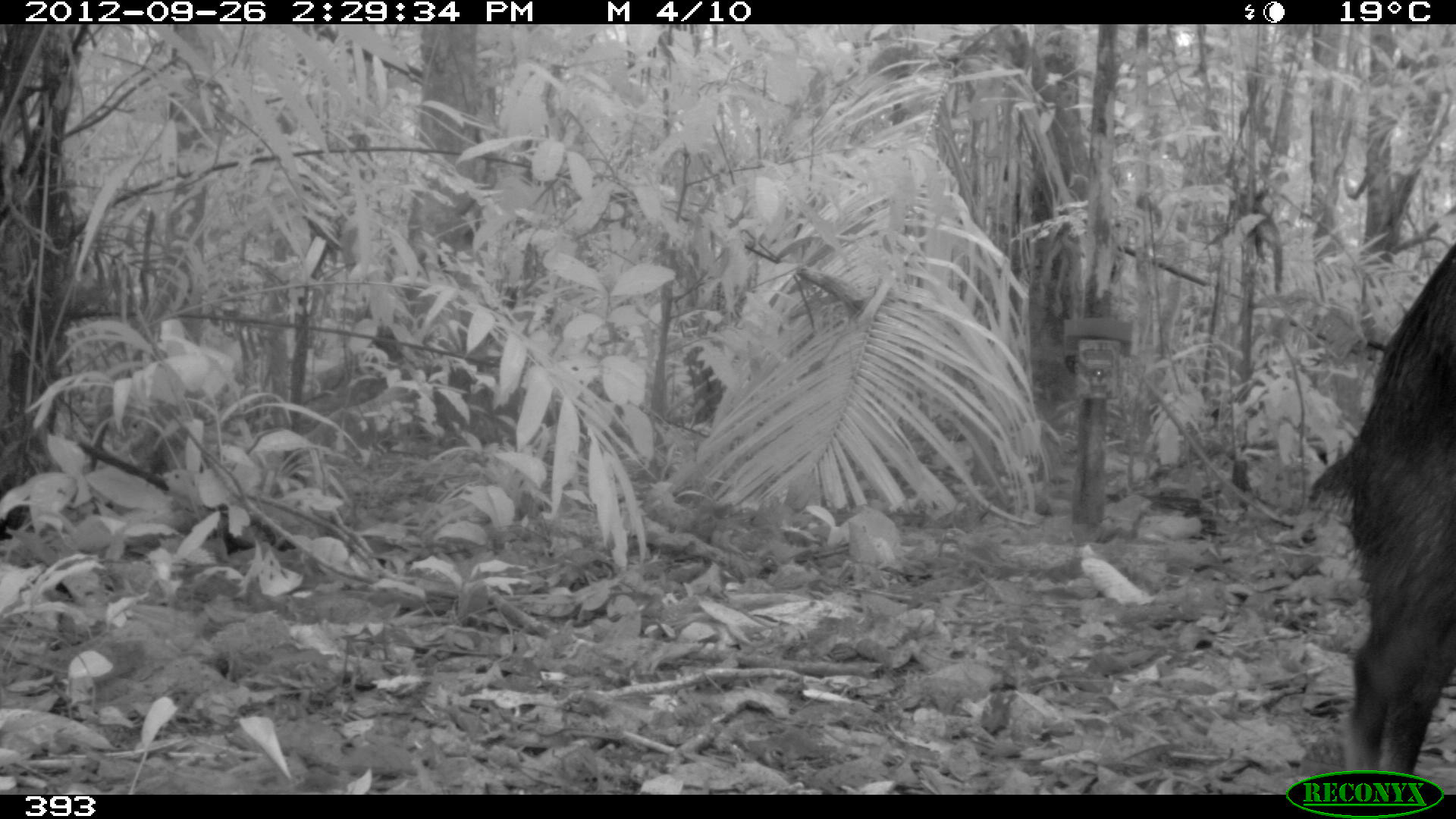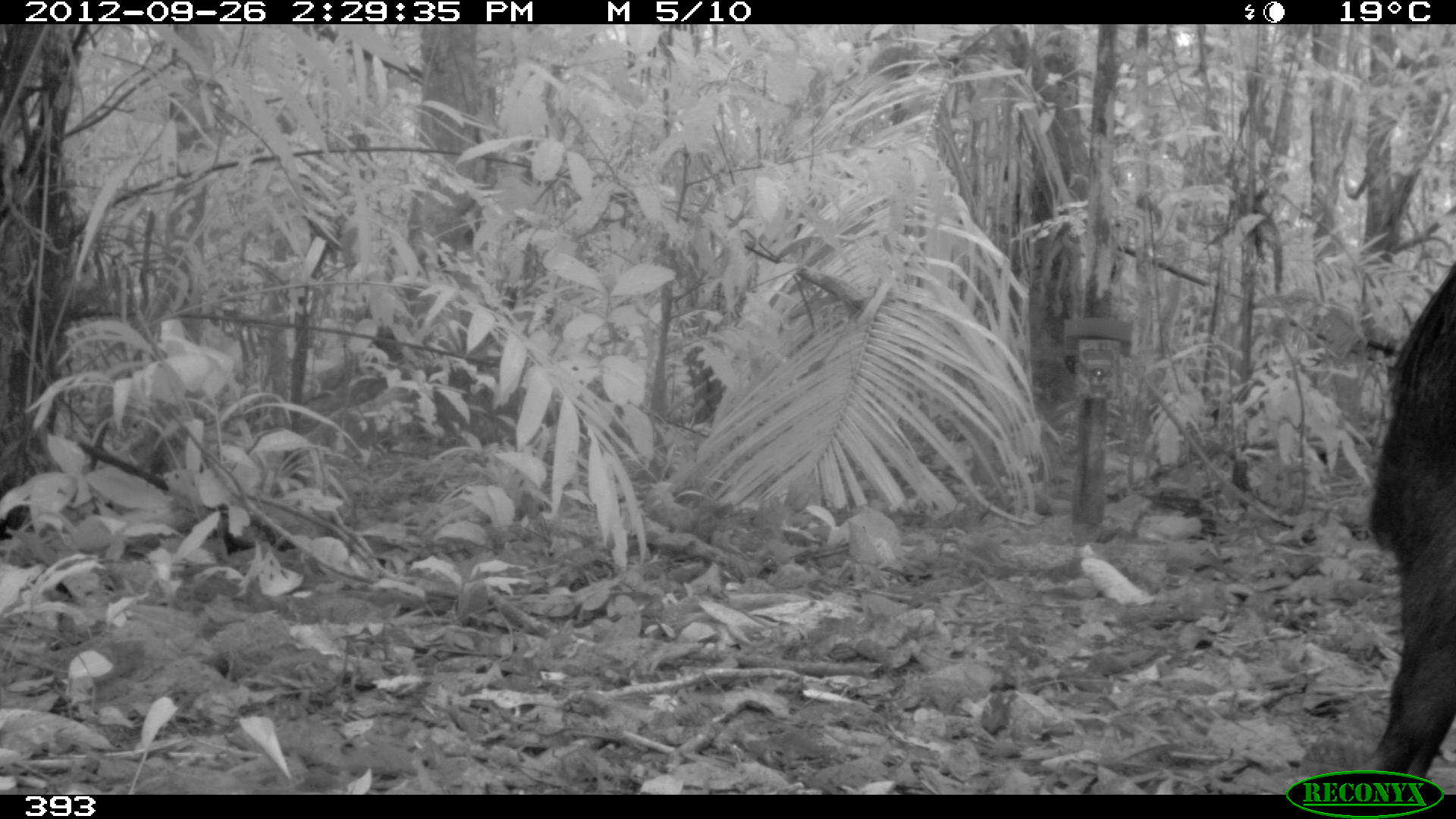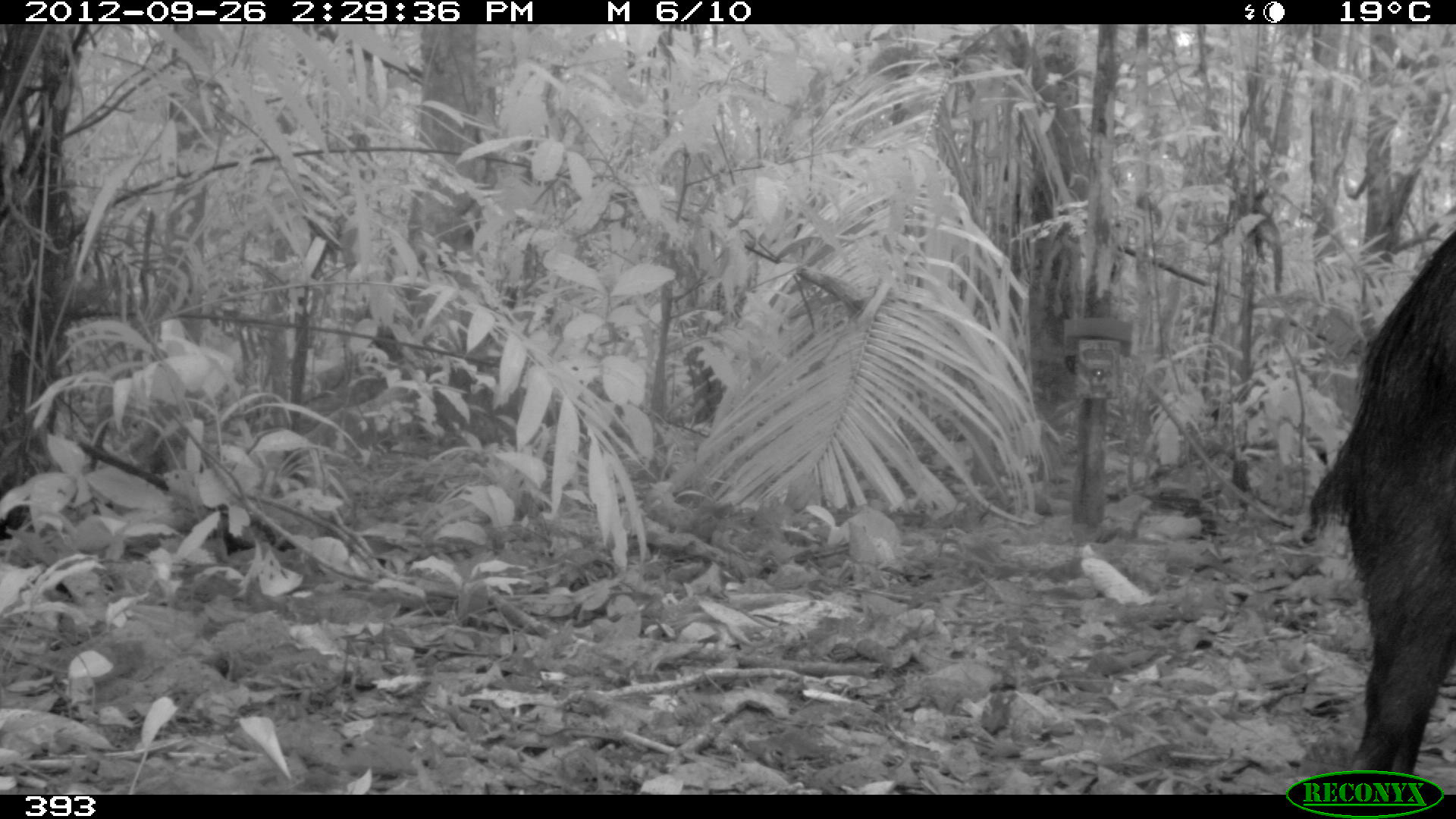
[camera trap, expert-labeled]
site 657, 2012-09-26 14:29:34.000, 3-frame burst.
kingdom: Animalia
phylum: Chordata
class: Mammalia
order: Artiodactyla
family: Tayassuidae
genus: Tayassu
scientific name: Tayassu pecari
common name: white-lipped peccary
Tayassu pecari (white-lipped peccary).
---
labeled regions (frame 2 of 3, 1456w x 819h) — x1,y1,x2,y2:
tayassu pecari: 1354,262,1456,778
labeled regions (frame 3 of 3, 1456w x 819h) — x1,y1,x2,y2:
tayassu pecari: 1297,228,1456,774